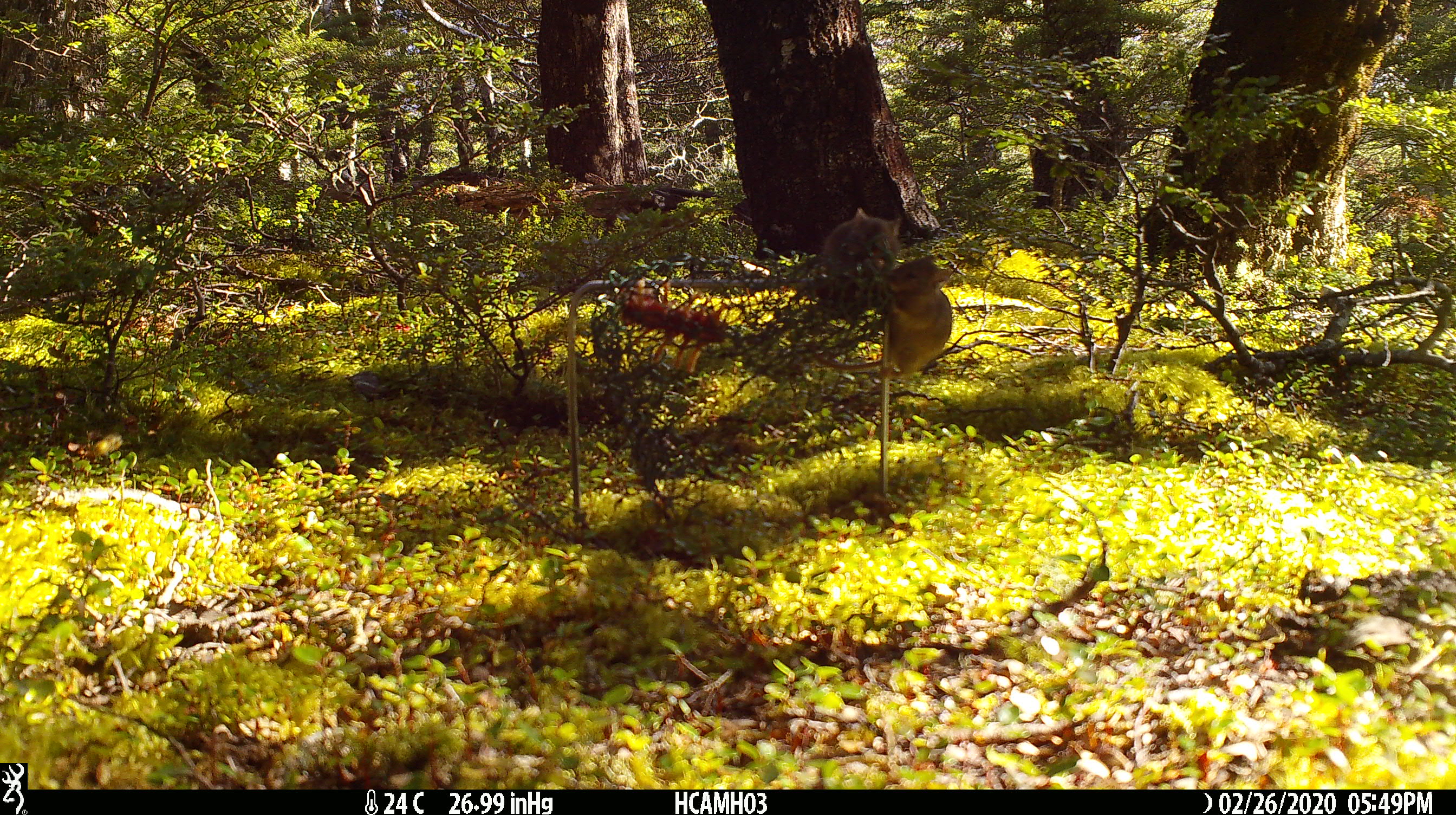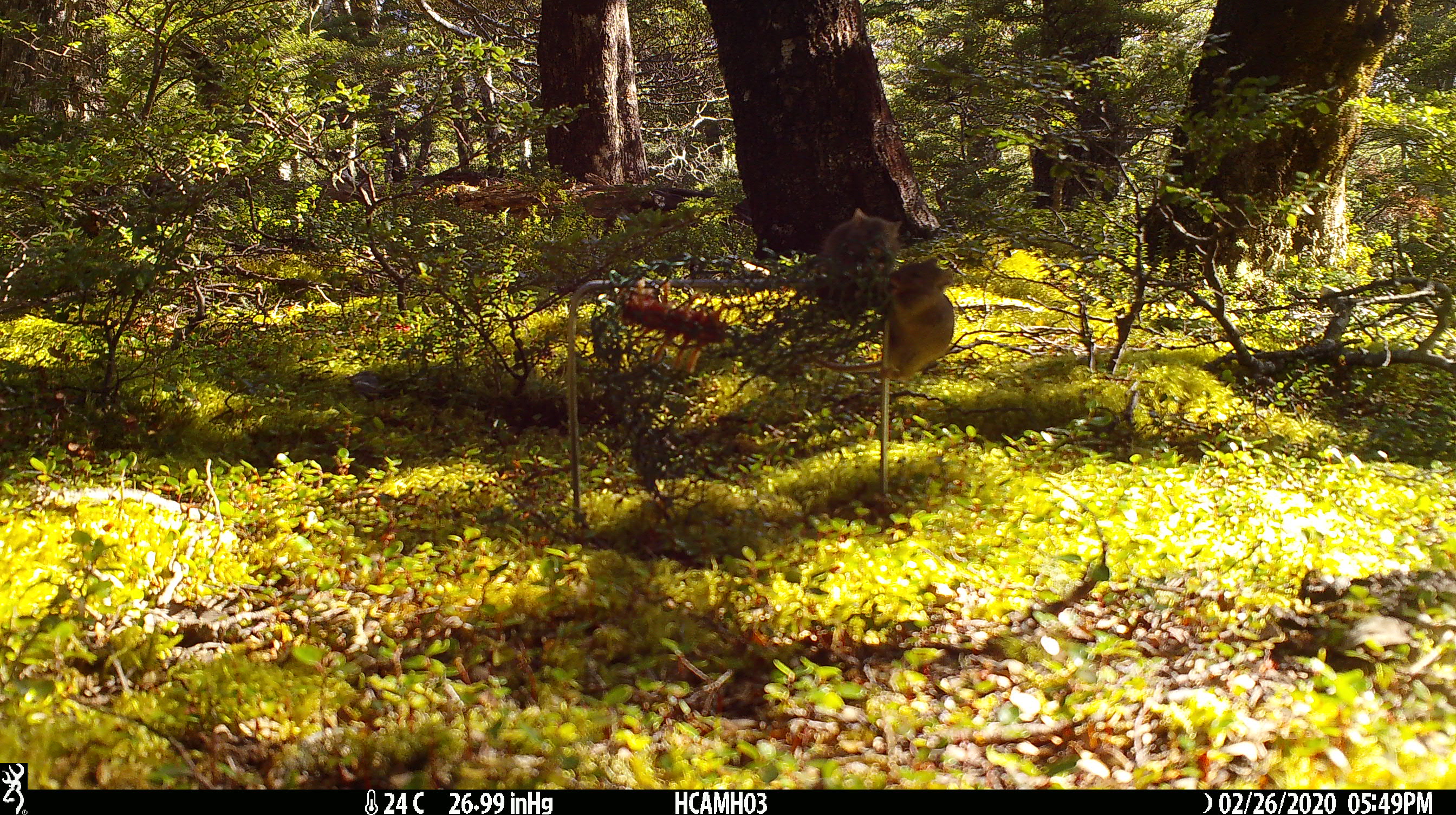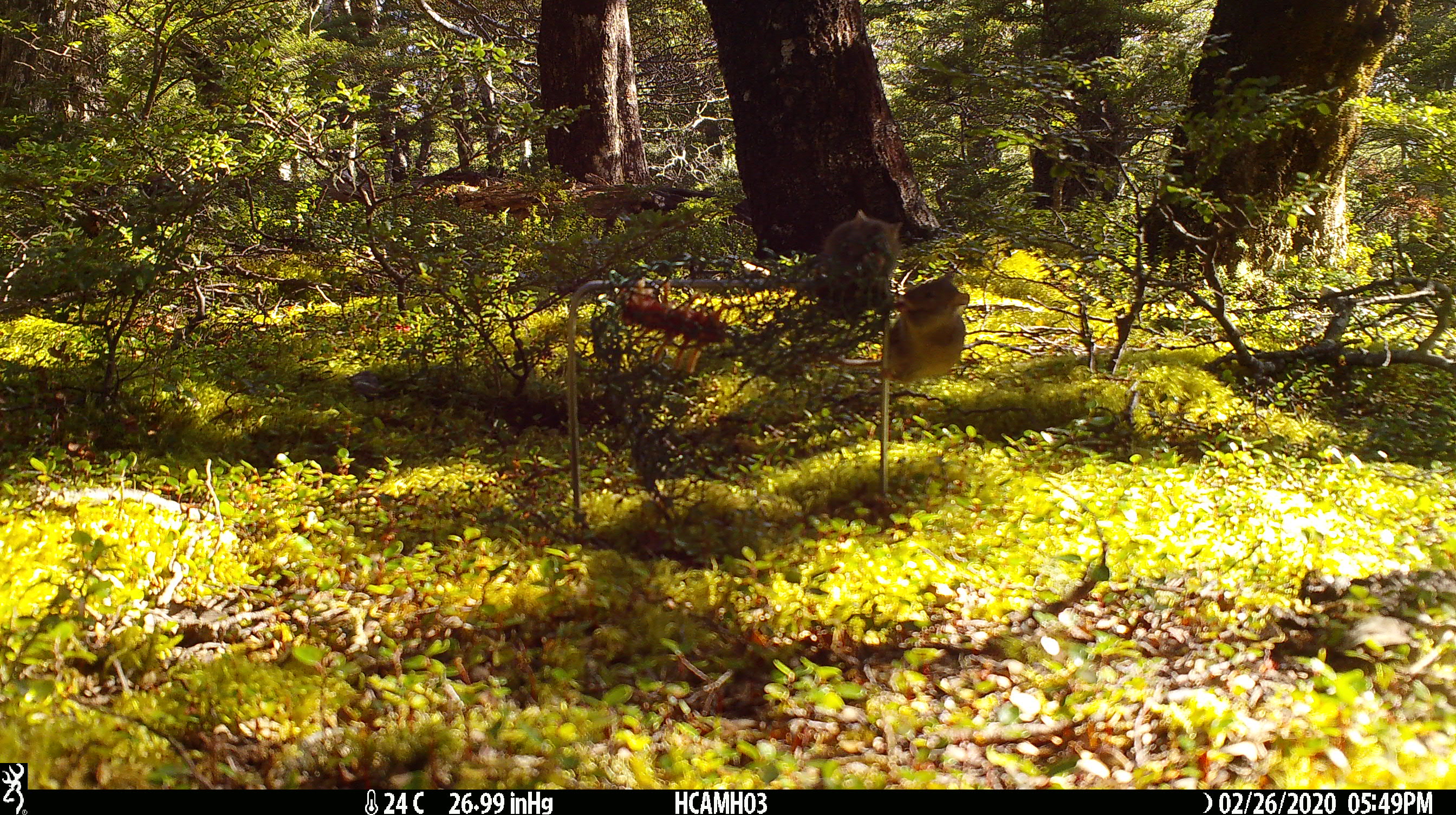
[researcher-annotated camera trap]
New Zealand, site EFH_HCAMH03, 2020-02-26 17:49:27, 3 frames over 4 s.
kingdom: Animalia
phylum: Chordata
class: Mammalia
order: Rodentia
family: Muridae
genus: Mus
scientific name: Mus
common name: mouse